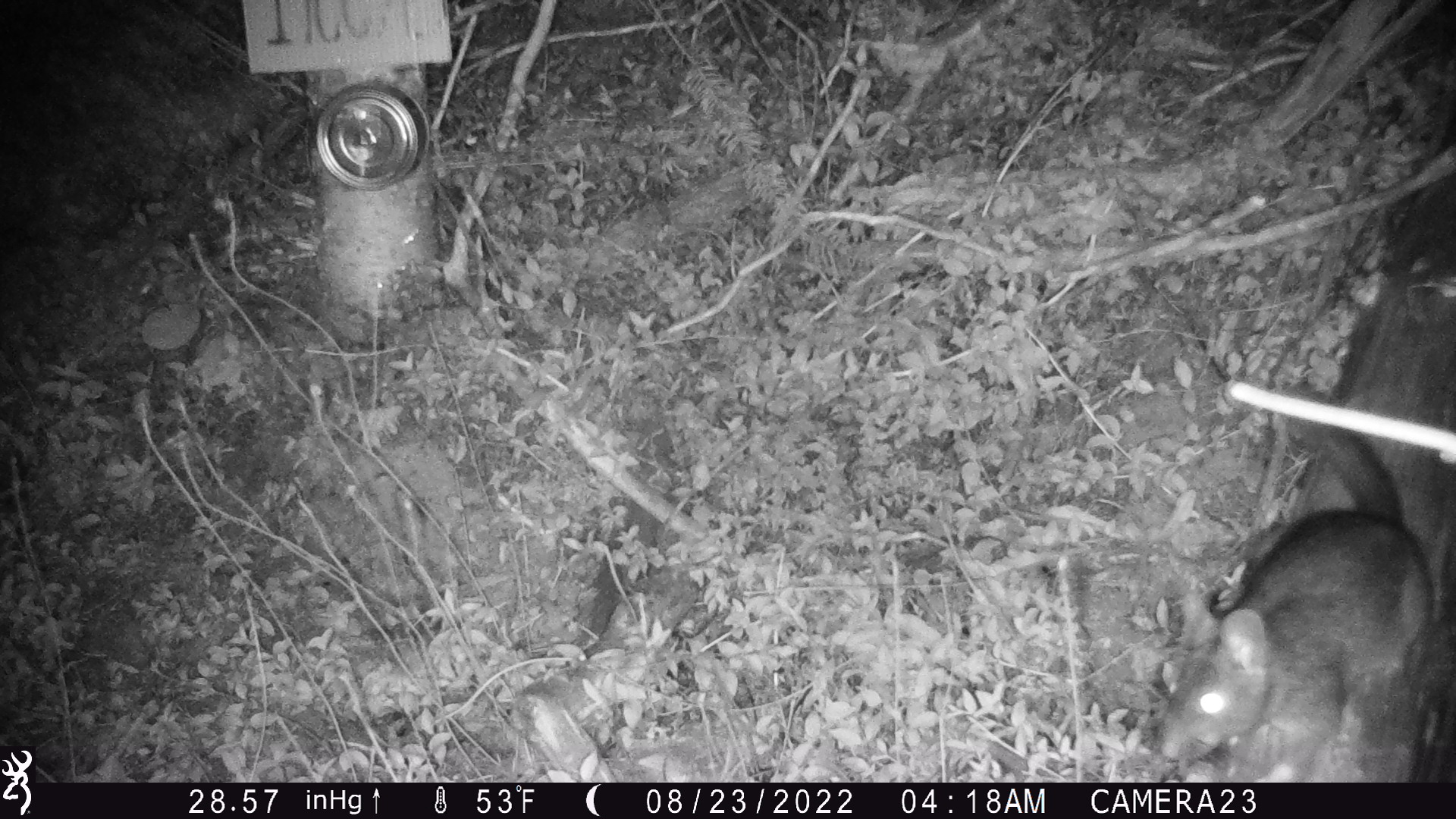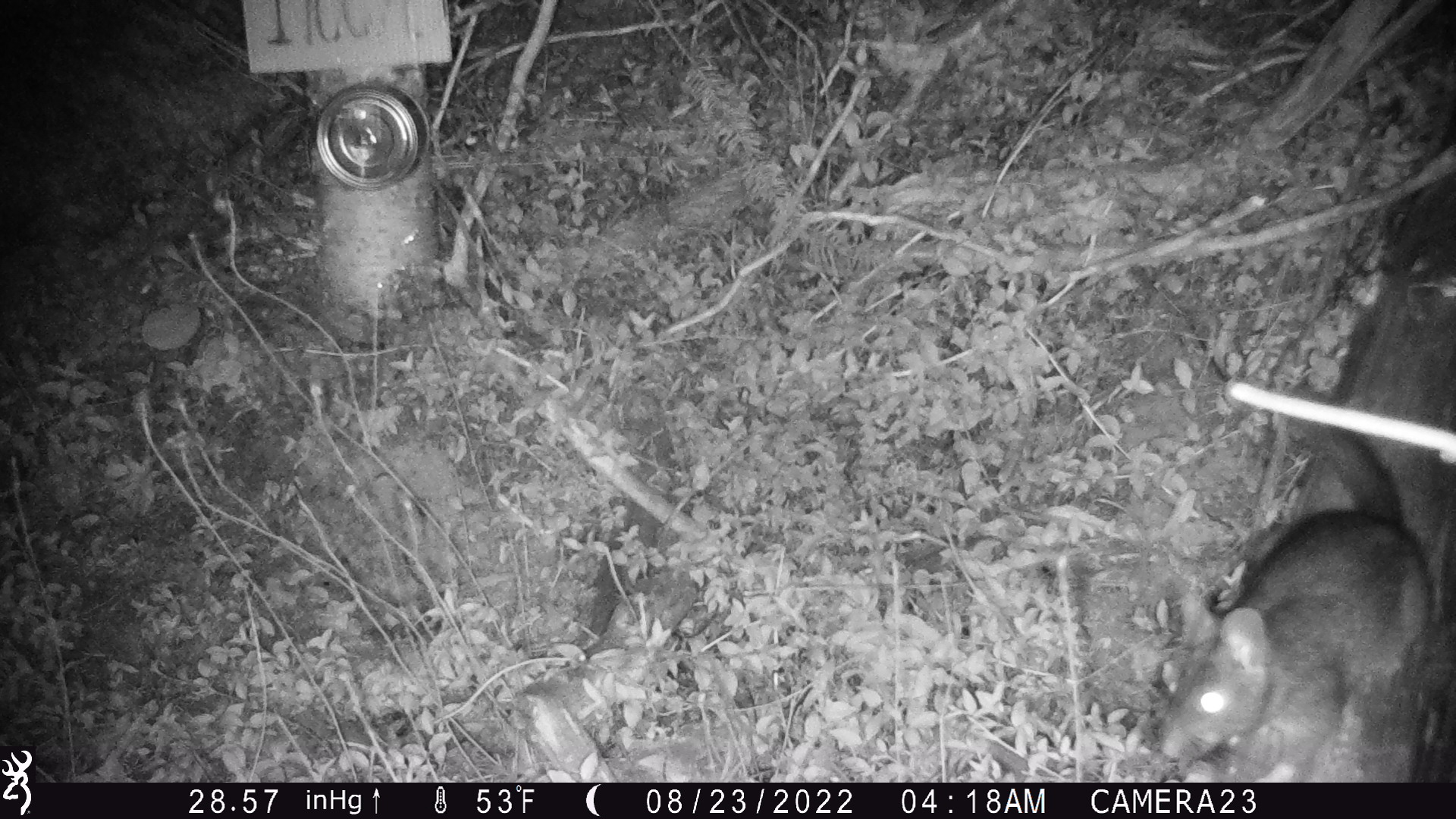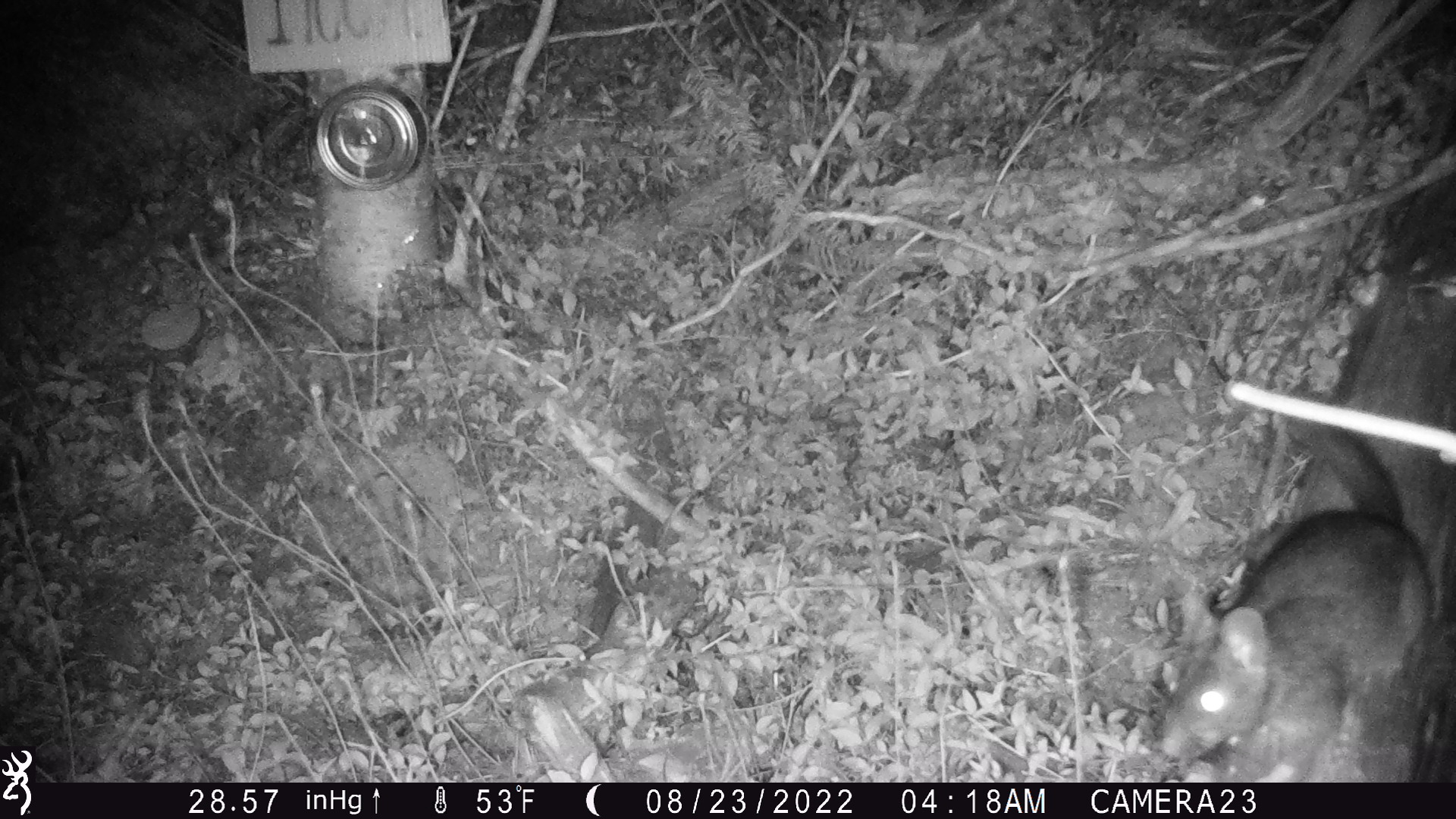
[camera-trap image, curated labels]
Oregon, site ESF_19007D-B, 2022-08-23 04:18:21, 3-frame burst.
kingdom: Animalia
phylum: Chordata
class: Mammalia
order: Rodentia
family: Cricetidae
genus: Neotoma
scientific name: Neotoma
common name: woodrats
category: neotoma species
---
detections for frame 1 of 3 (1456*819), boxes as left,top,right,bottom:
neotoma species: 1147,418,1438,779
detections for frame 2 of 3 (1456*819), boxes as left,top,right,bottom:
neotoma species: 1142,414,1443,776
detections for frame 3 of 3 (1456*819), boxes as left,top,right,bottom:
neotoma species: 1148,415,1444,776